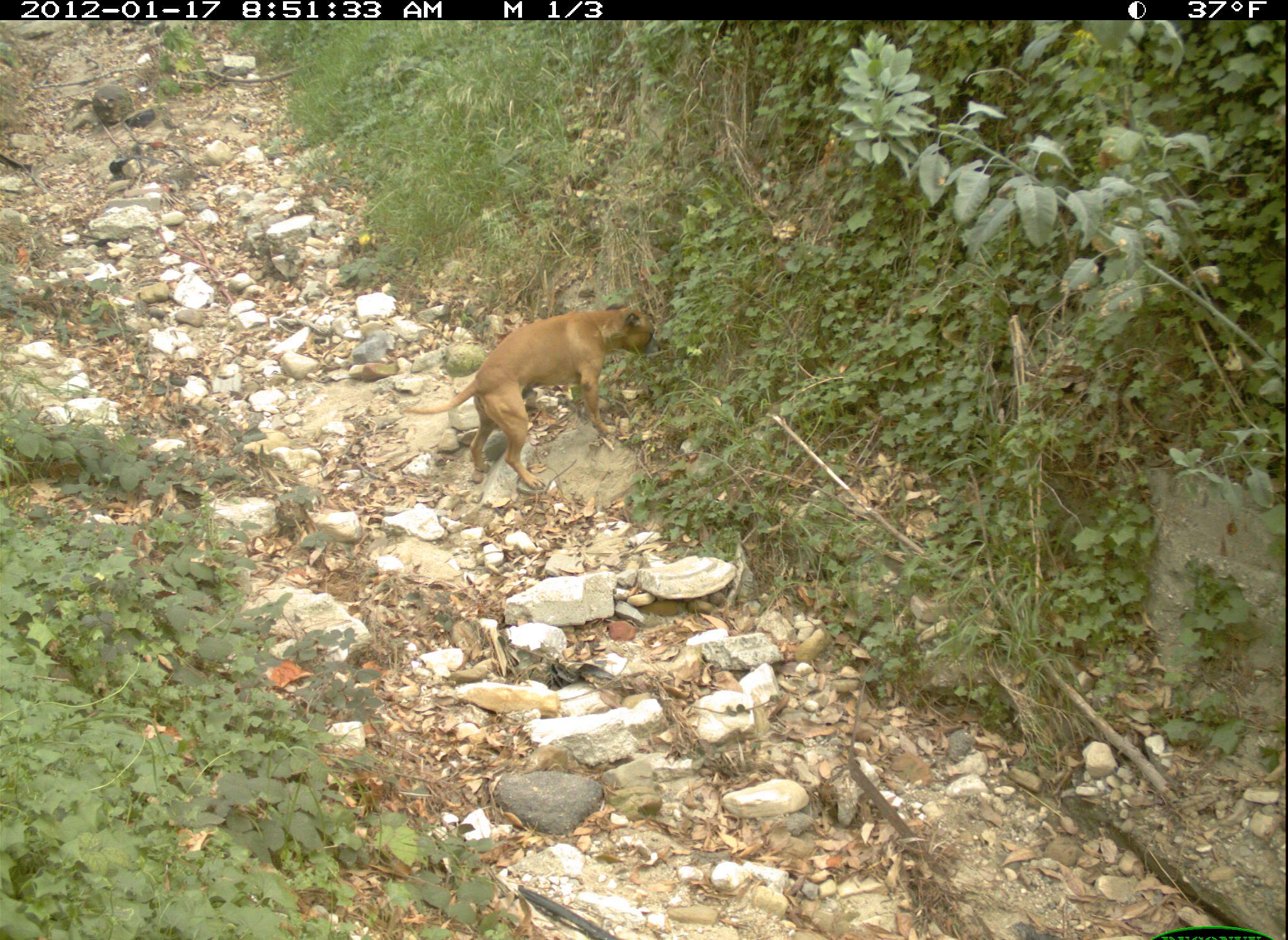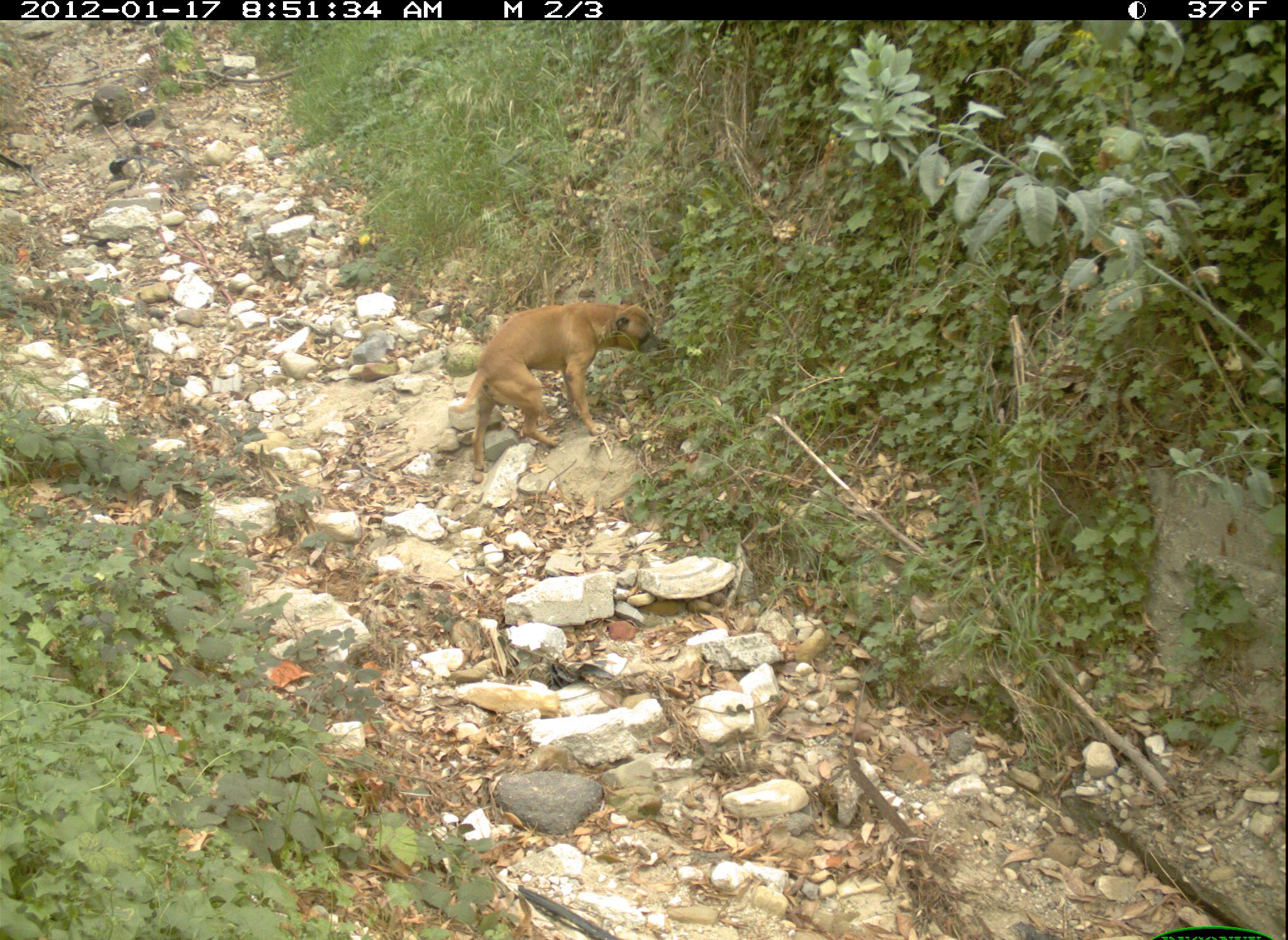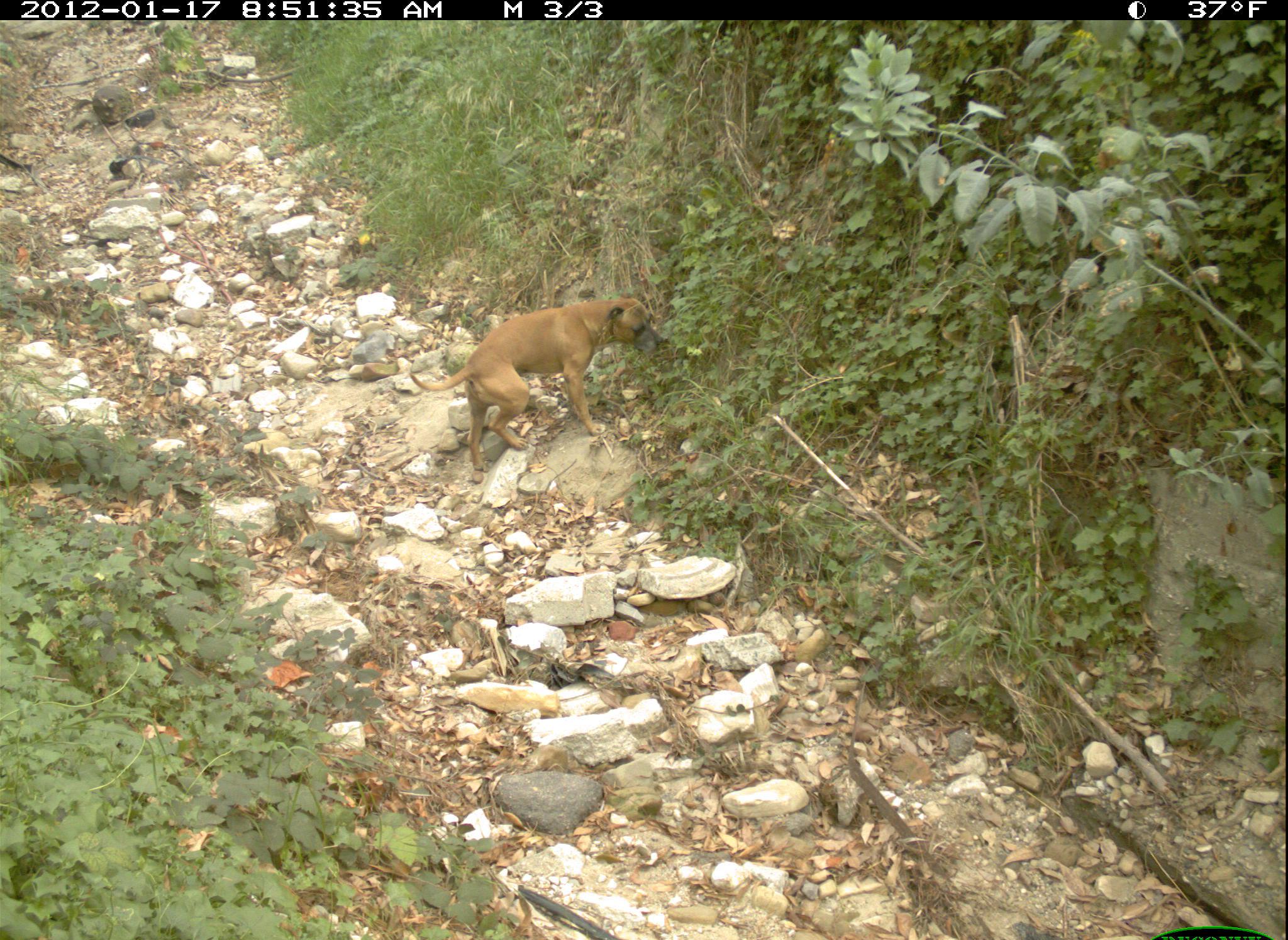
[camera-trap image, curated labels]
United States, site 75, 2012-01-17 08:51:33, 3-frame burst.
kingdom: Animalia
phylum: Chordata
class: Mammalia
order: Carnivora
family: Canidae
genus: Canis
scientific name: Canis familiaris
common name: domestic dog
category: dog